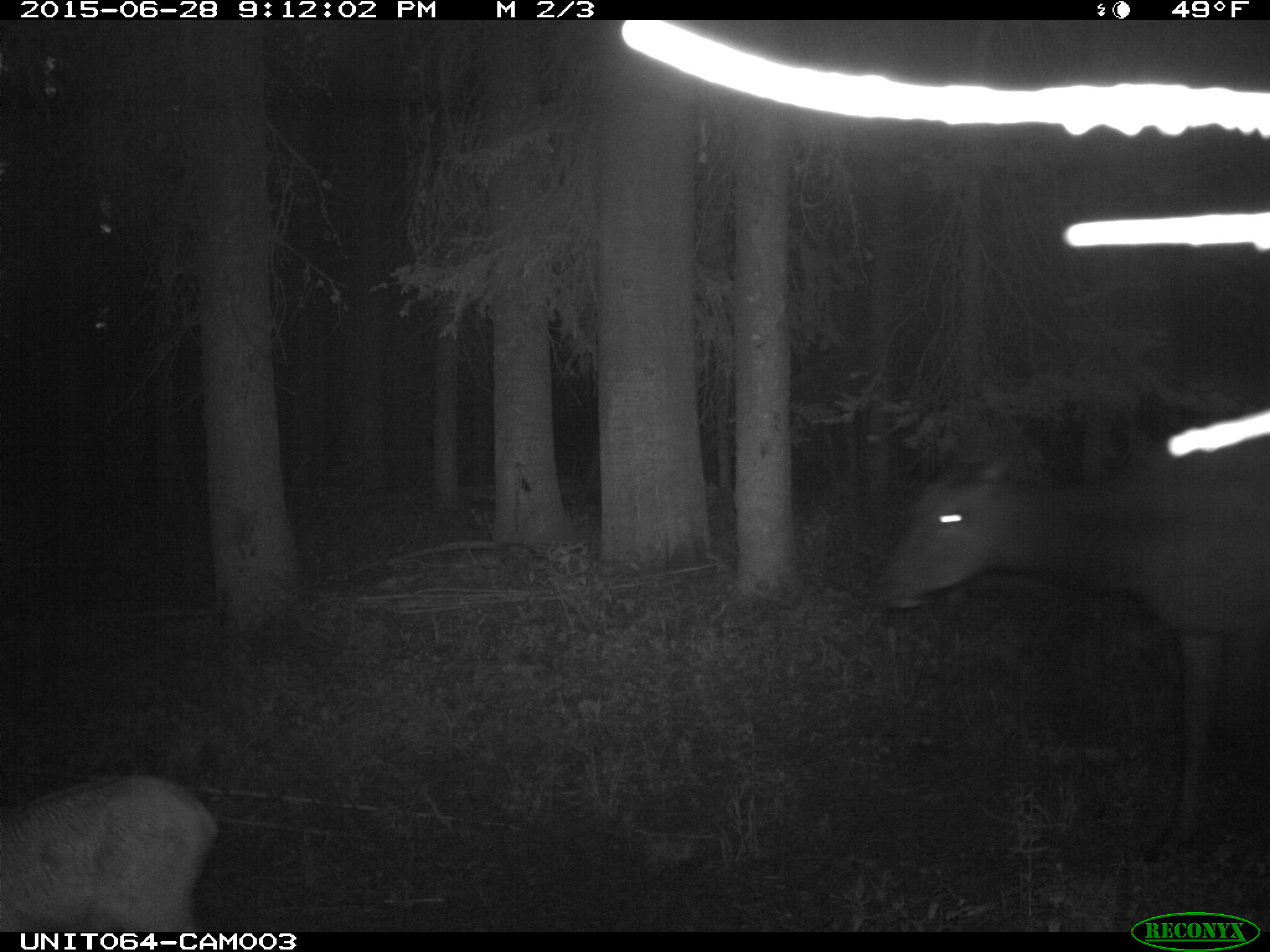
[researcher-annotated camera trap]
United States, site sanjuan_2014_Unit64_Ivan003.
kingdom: Animalia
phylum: Chordata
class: Mammalia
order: Artiodactyla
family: Cervidae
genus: Cervus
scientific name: Cervus elaphus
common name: red deer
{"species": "Cervus elaphus (red deer)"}